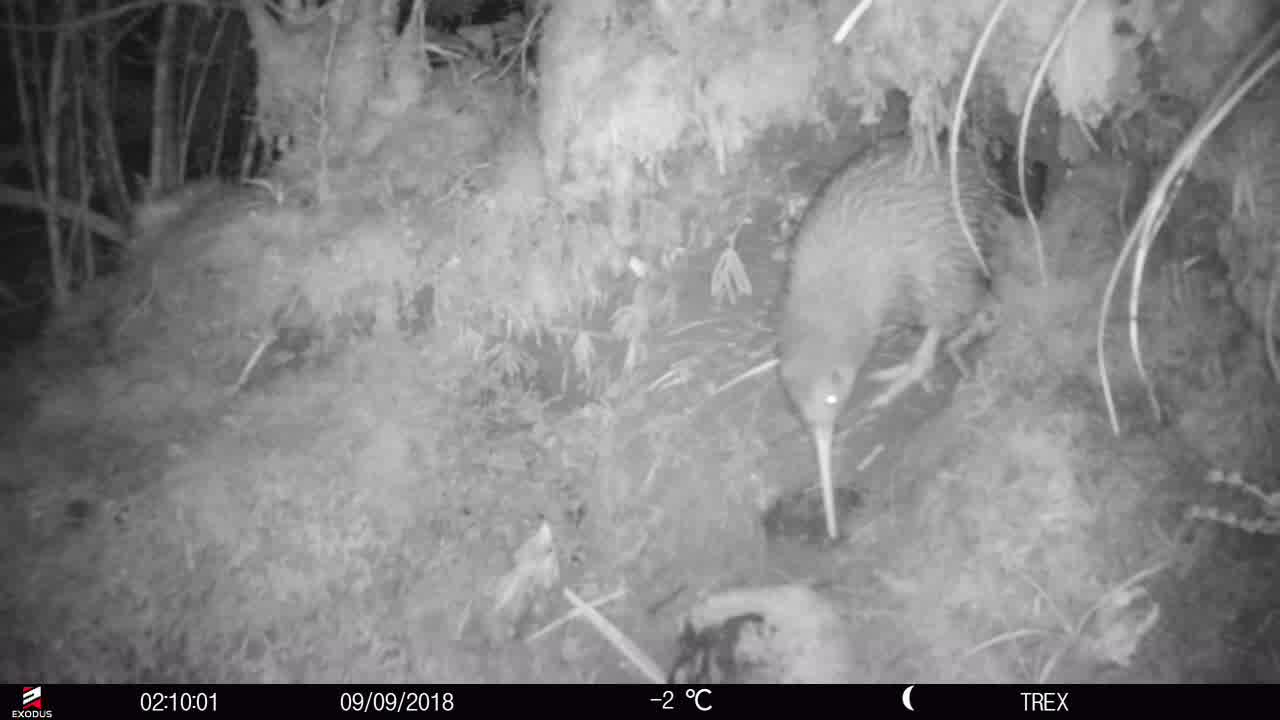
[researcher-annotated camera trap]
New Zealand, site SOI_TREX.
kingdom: Animalia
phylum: Chordata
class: Aves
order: Apterygiformes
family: Apterygidae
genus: Apteryx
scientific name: Apteryx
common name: kiwi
Kiwi (Apteryx).